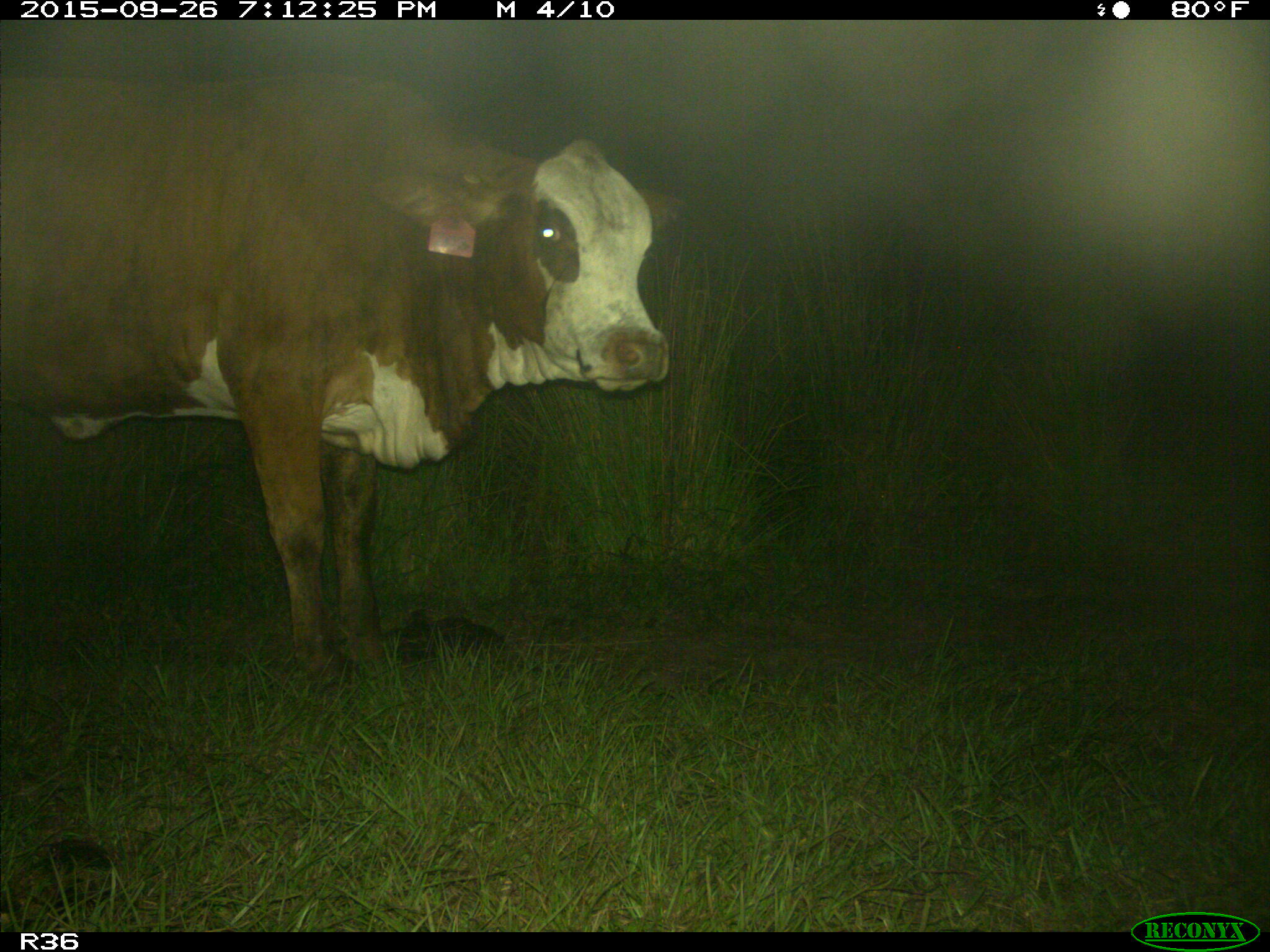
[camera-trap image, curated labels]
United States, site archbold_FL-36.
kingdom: Animalia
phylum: Chordata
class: Mammalia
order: Artiodactyla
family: Bovidae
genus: Bos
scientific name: Bos taurus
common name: domestic cow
Bos taurus (domestic cow).